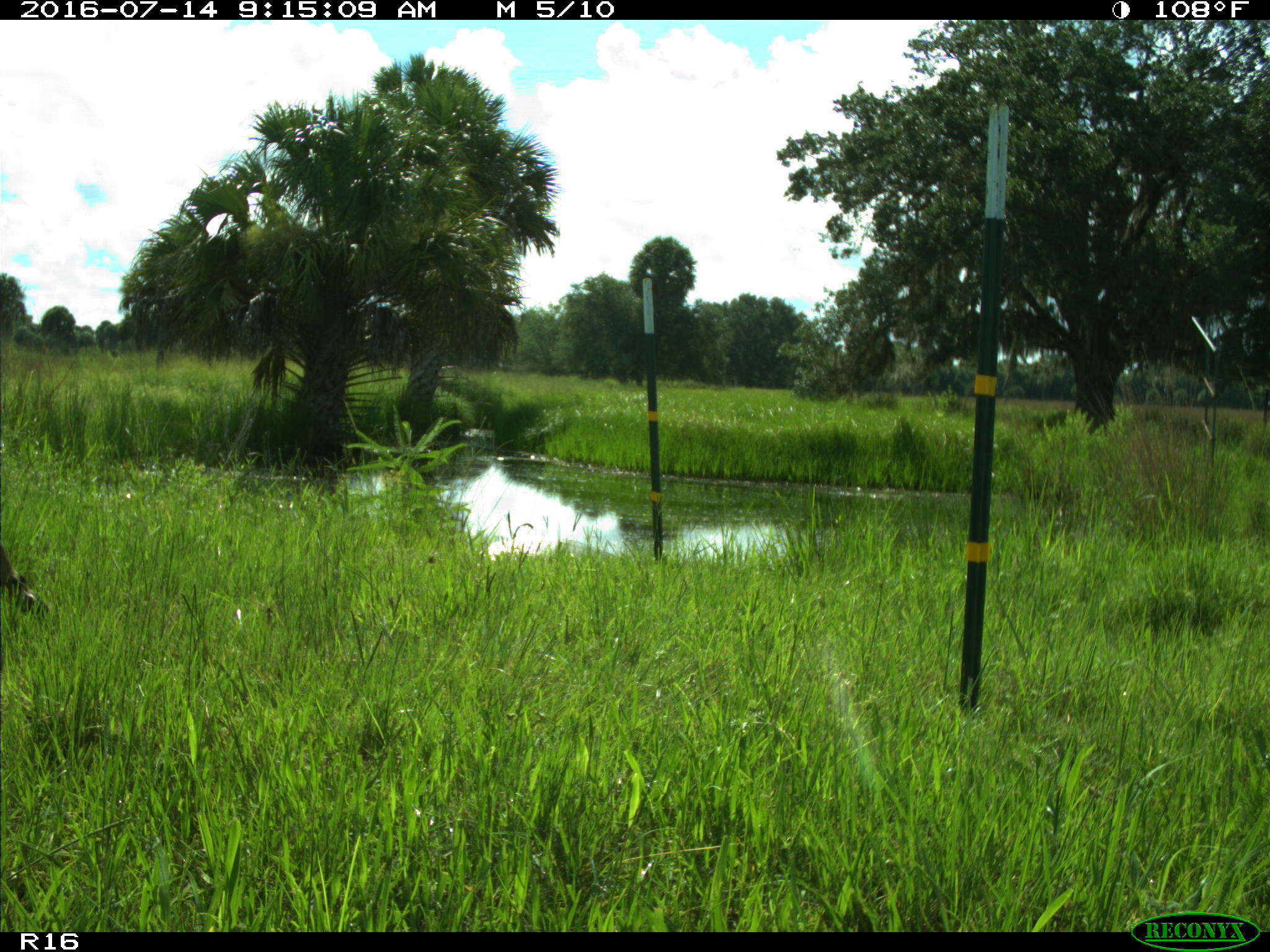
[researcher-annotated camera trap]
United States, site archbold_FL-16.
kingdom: Animalia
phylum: Chordata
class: Mammalia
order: Artiodactyla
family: Cervidae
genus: Odocoileus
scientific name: Odocoileus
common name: deer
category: unidentified deer